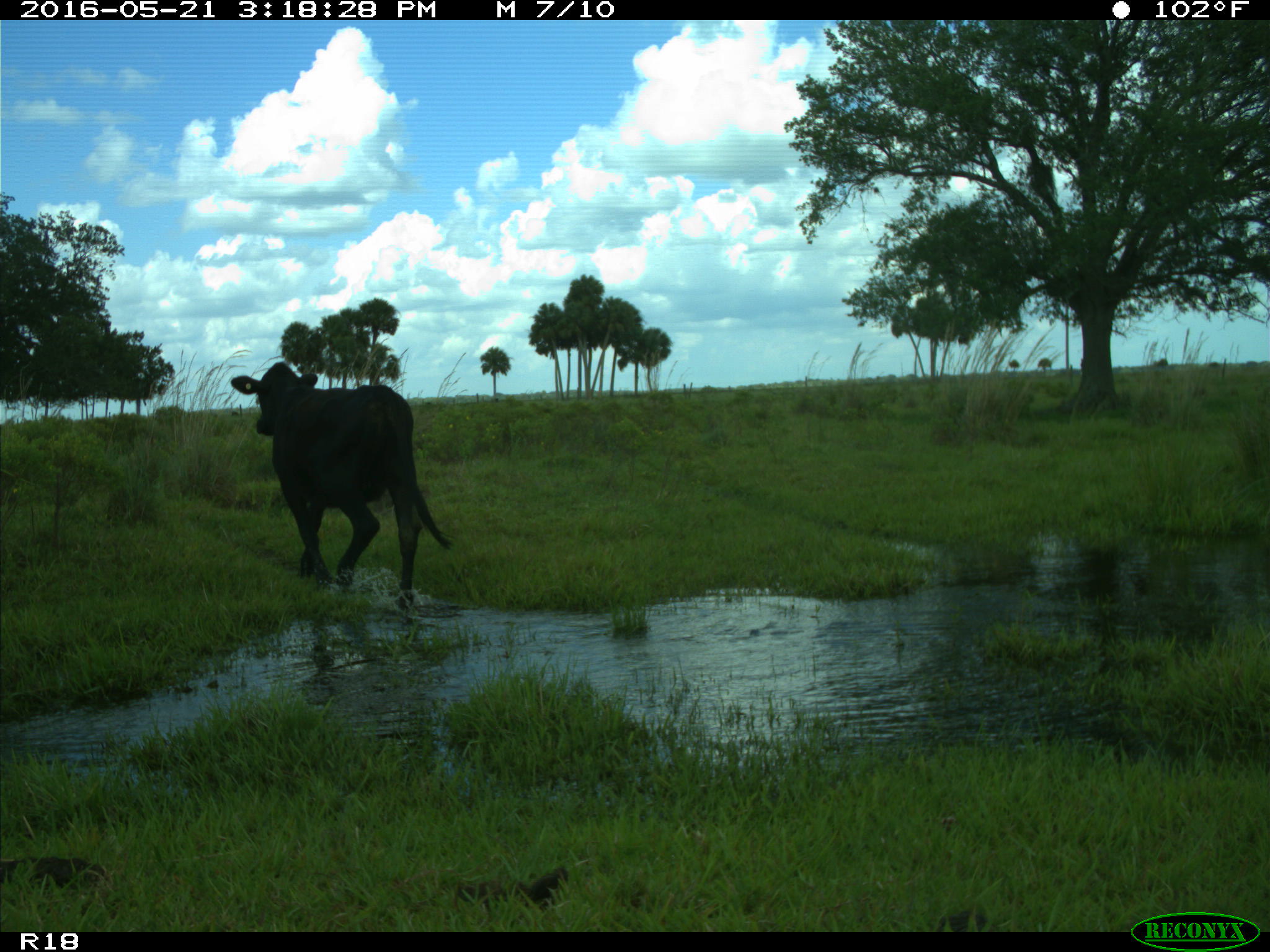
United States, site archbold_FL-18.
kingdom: Animalia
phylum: Chordata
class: Mammalia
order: Artiodactyla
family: Bovidae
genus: Bos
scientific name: Bos taurus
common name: domestic cow